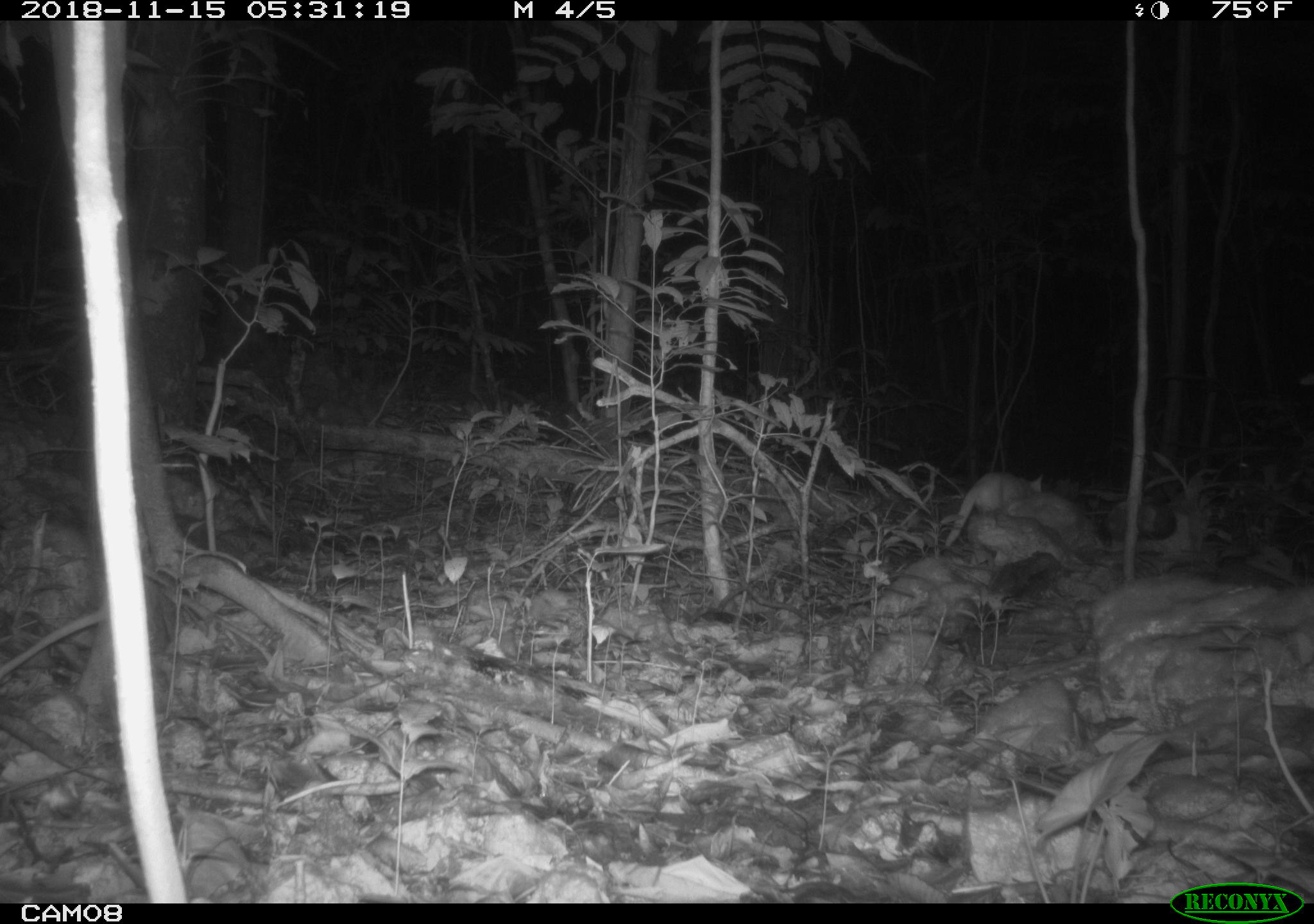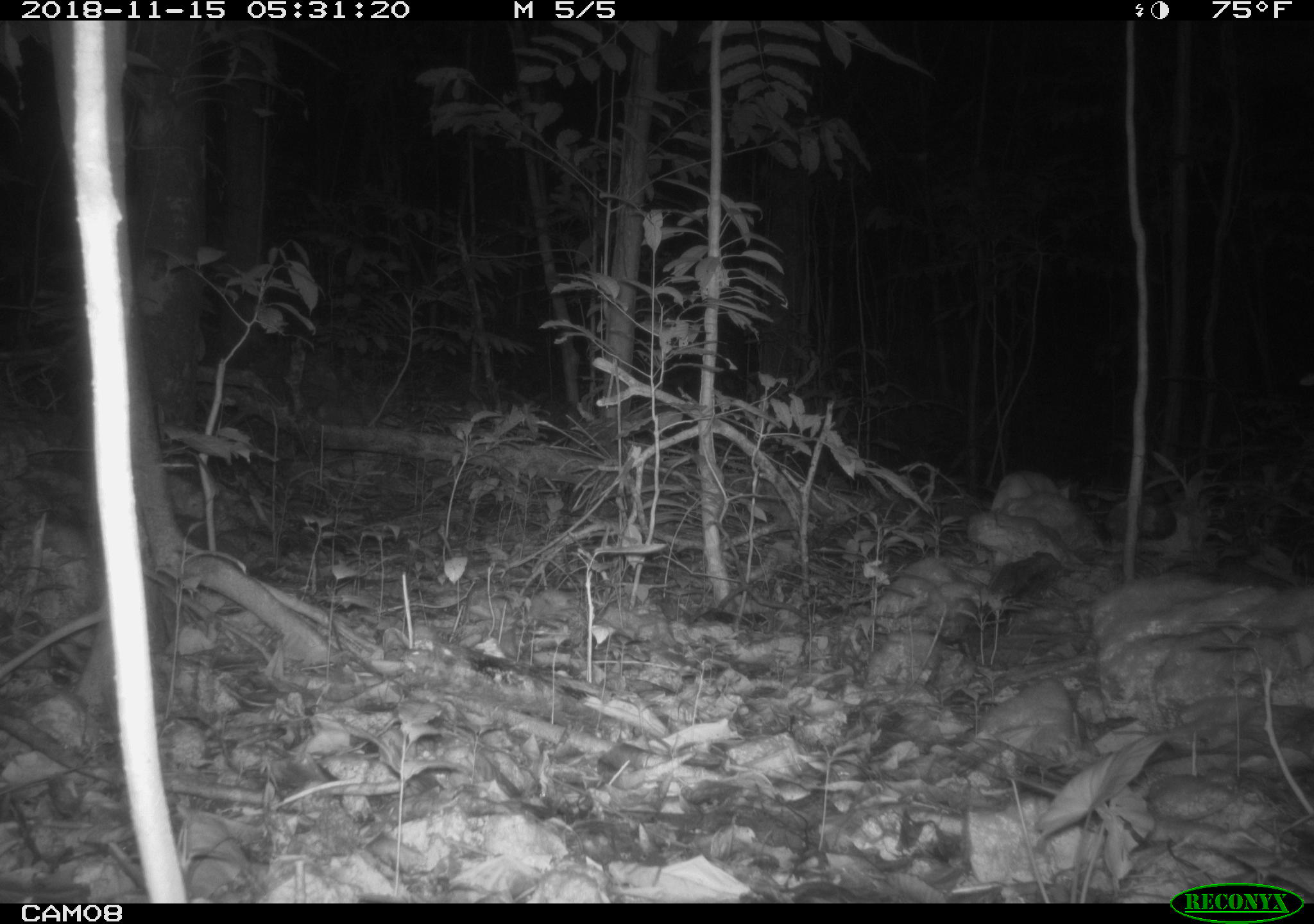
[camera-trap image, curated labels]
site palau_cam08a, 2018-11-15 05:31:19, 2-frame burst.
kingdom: Animalia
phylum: Chordata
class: Mammalia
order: Carnivora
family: Felidae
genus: Felis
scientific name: Felis catus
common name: cat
Cat (Felis catus).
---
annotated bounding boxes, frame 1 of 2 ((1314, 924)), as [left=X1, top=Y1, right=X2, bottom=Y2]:
cat: [left=939, top=455, right=1055, bottom=557]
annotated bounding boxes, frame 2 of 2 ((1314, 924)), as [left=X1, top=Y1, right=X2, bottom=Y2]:
cat: [left=987, top=467, right=1075, bottom=517]